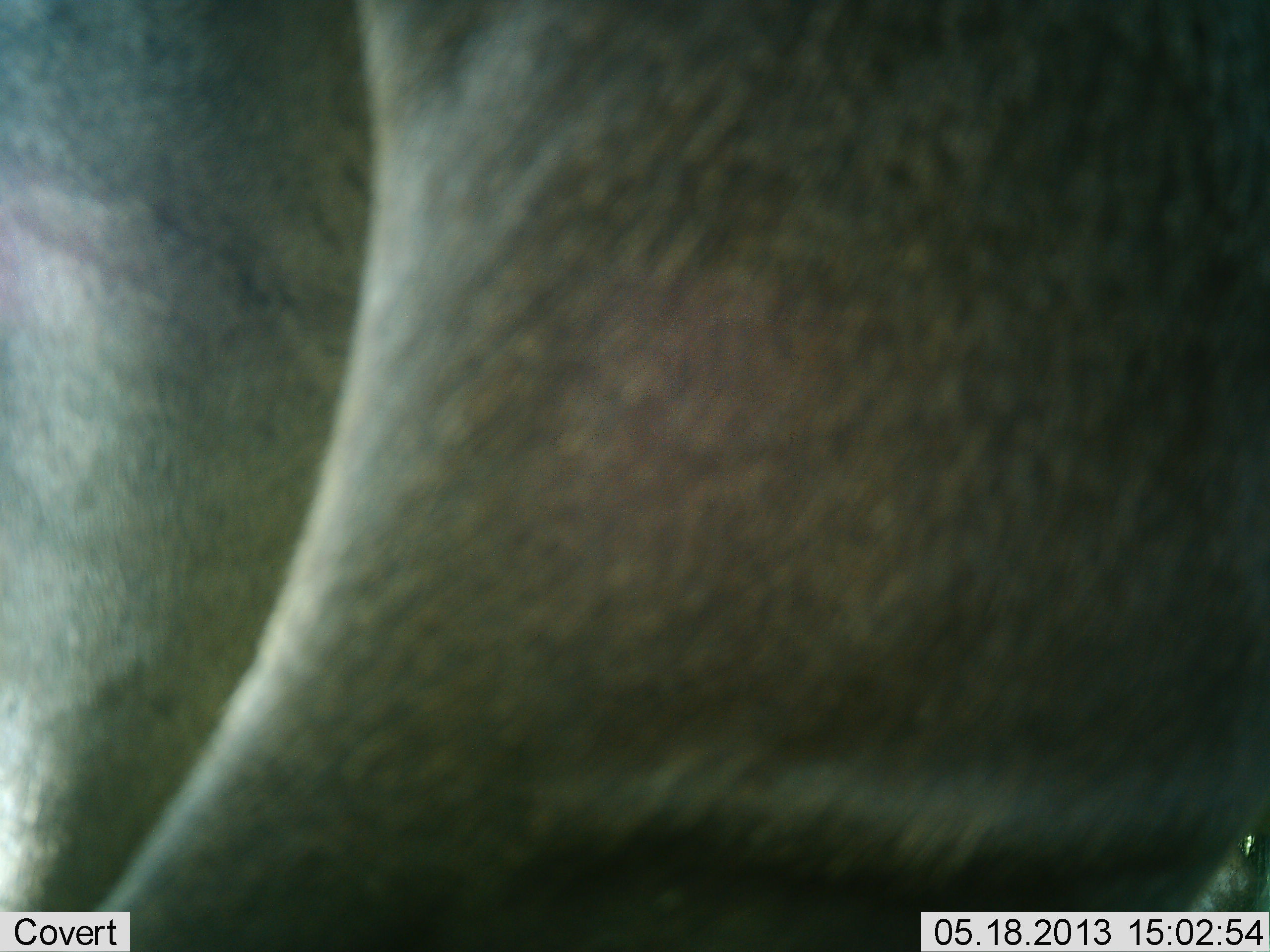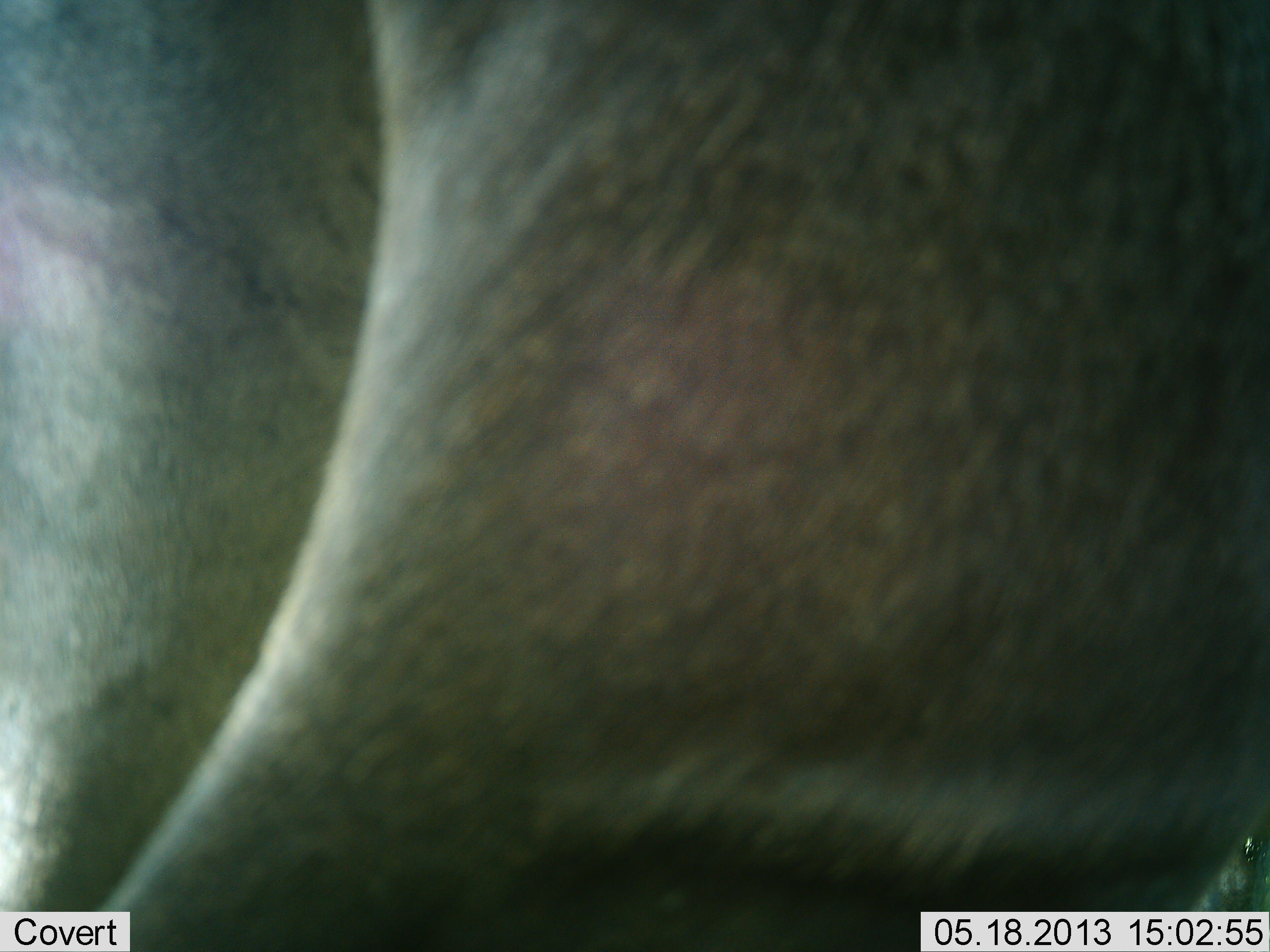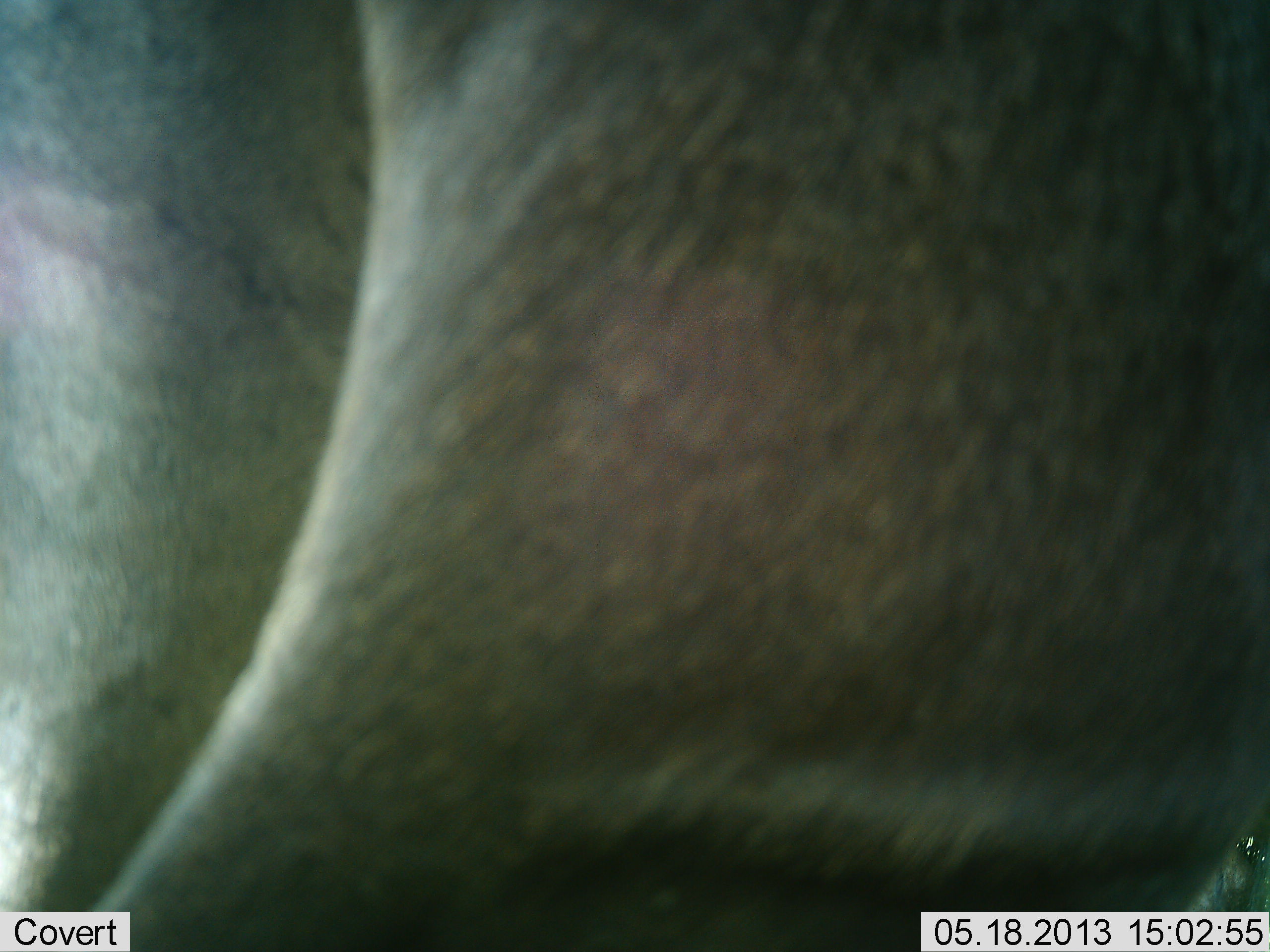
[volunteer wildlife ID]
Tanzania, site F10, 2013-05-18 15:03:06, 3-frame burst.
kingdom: Animalia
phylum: Chordata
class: Mammalia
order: Artiodactyla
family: Bovidae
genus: Connochaetes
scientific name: Connochaetes taurinus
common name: blue wildebeest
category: wildebeest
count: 1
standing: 100%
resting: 0%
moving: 0%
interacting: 0%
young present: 0%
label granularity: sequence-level